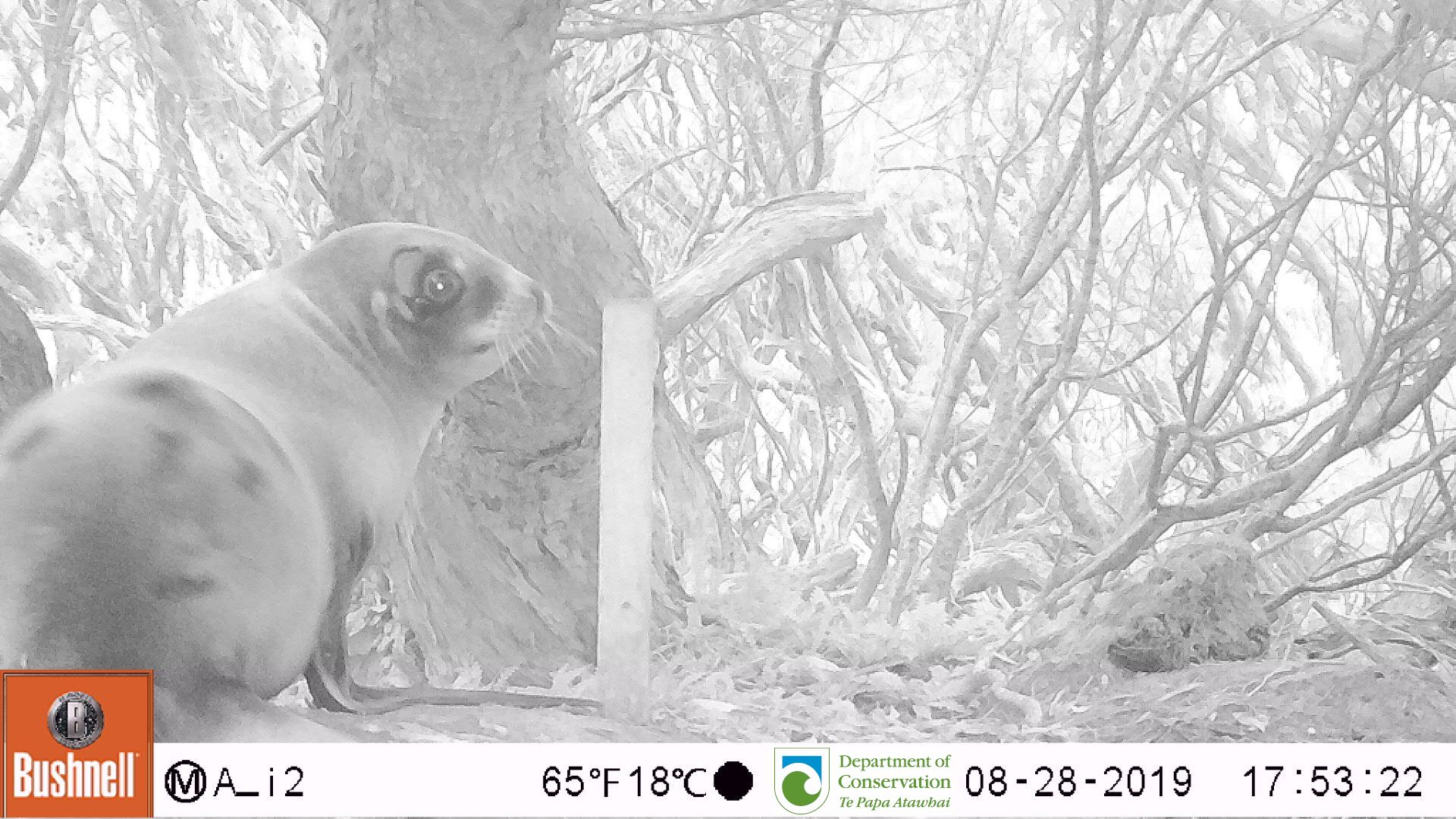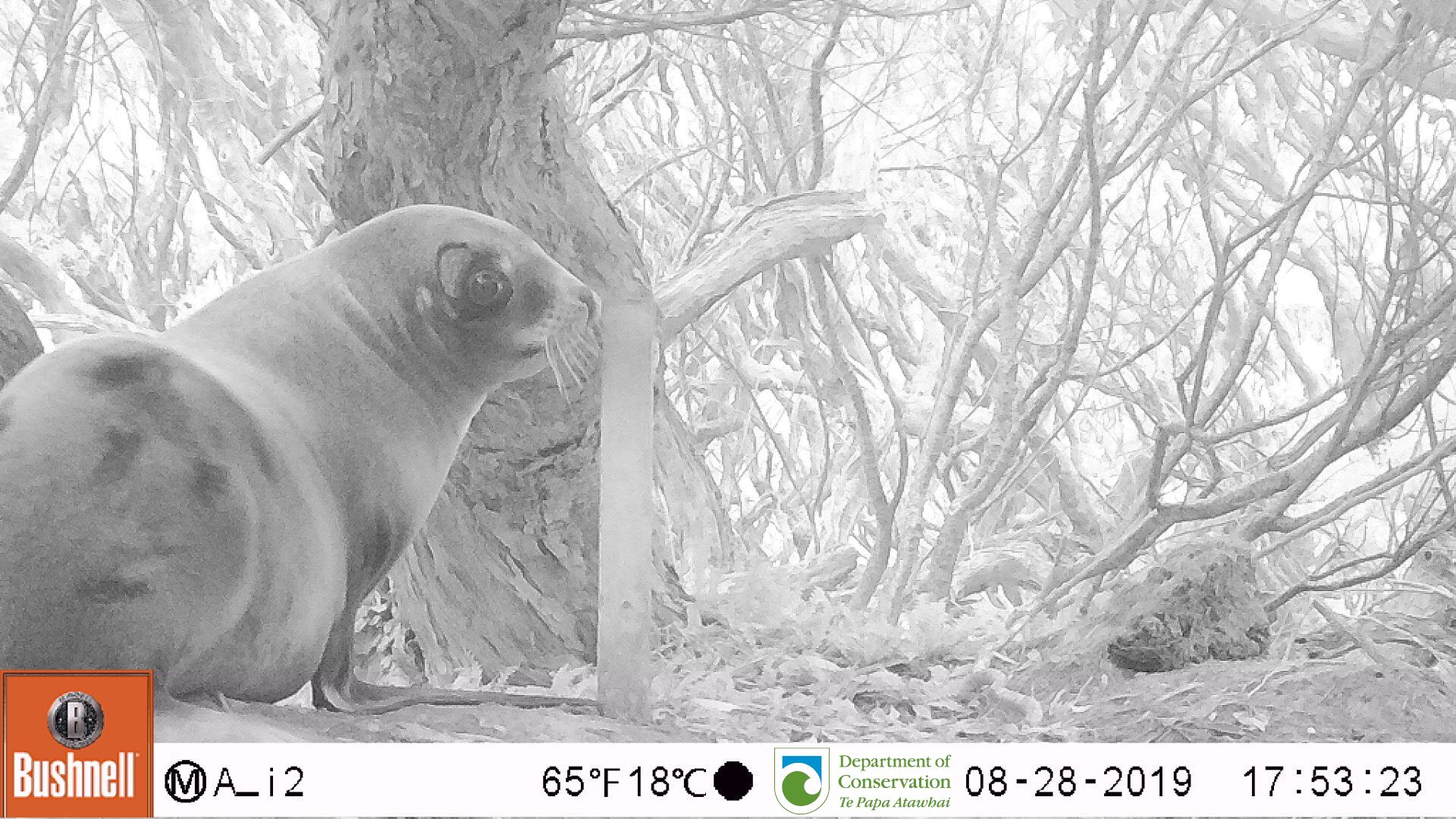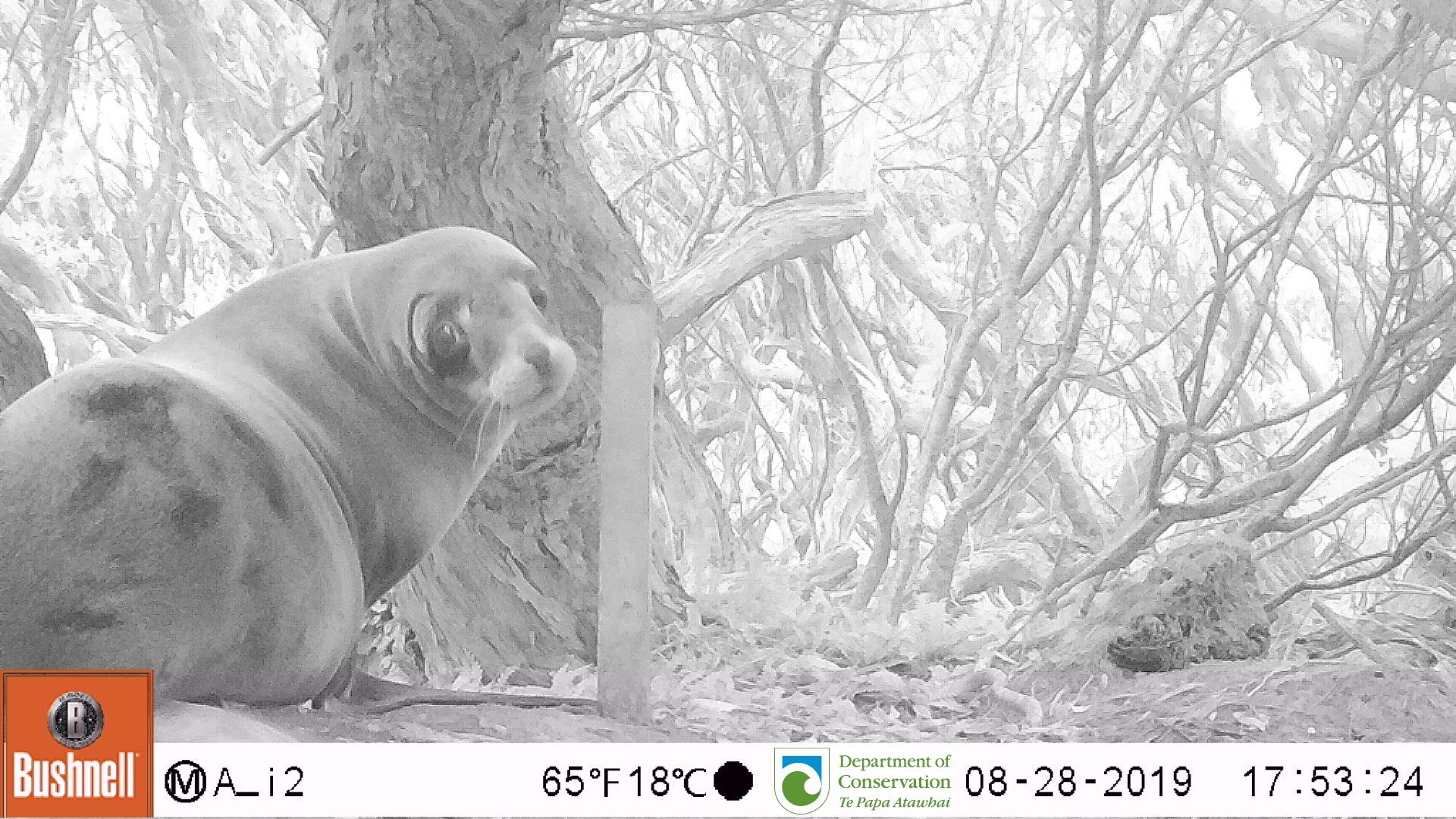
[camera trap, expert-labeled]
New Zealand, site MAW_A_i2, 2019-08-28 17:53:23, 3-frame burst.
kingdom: Animalia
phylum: Chordata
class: Mammalia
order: Carnivora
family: Otariidae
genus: Phocarctos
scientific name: Phocarctos hookeri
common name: new zealand sea lion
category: sealion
Sealion (new zealand sea lion) (Phocarctos hookeri).